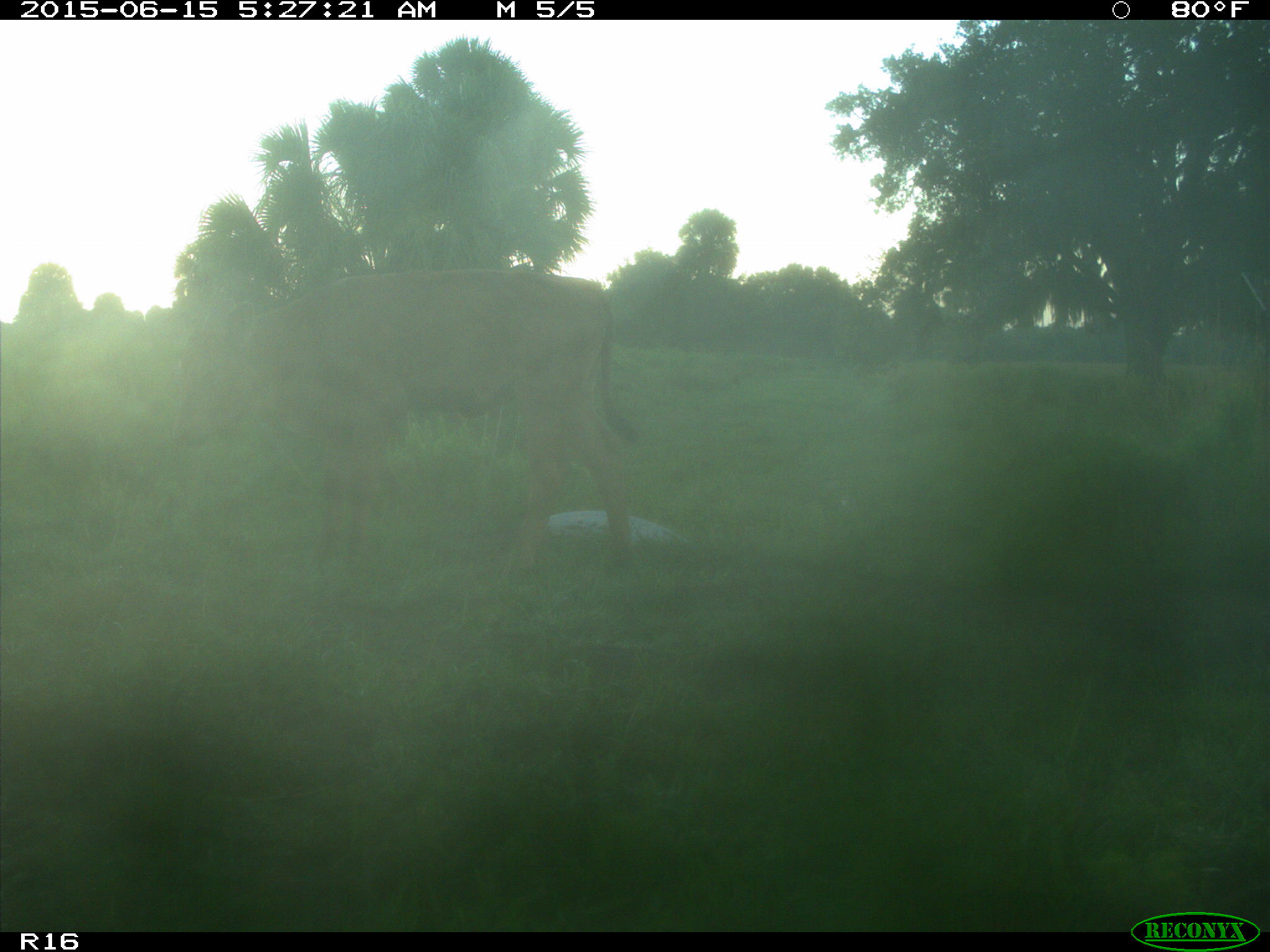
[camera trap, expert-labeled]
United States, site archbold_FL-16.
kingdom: Animalia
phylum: Chordata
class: Mammalia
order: Artiodactyla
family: Bovidae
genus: Bos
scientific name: Bos taurus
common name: domestic cow